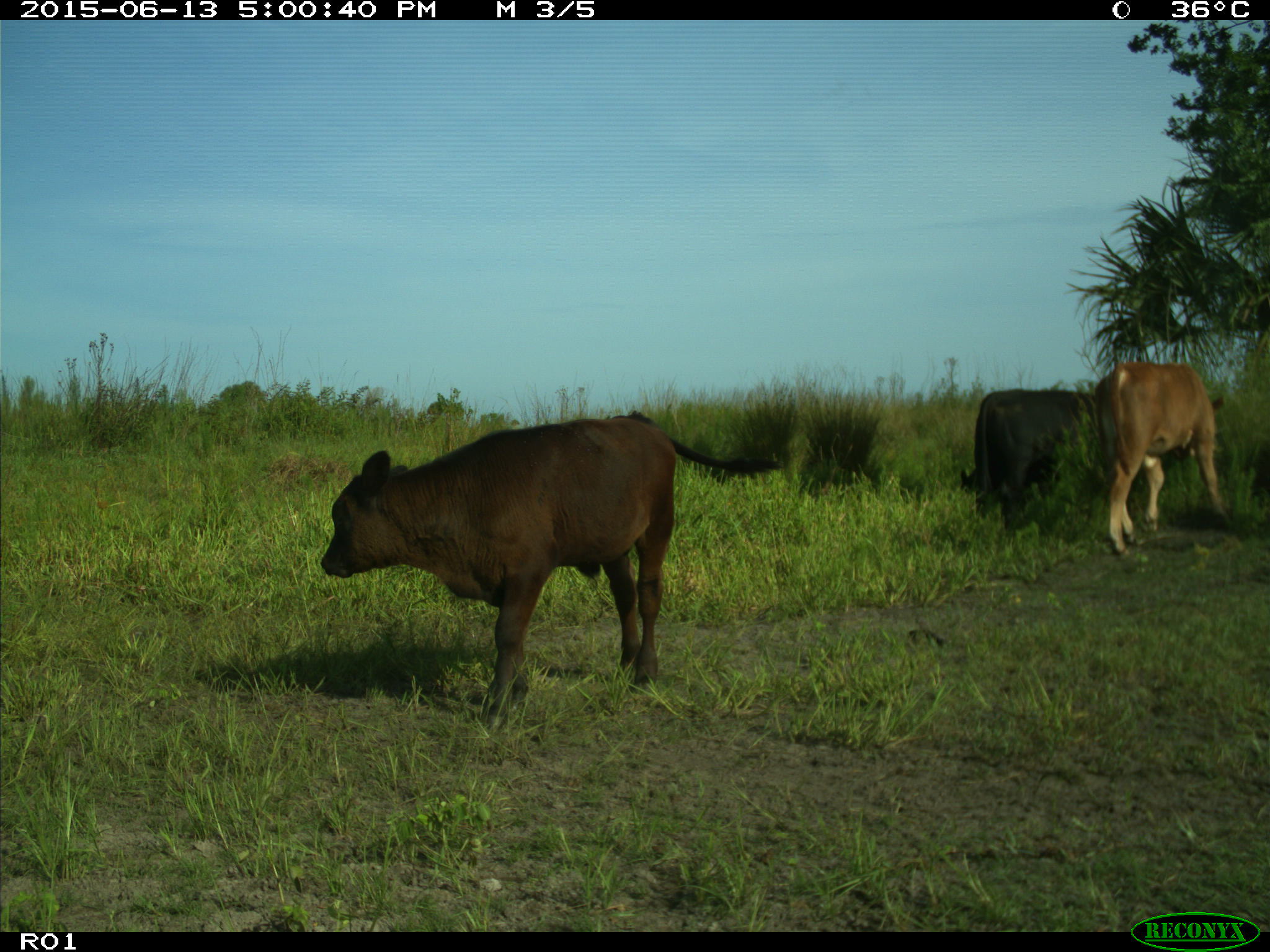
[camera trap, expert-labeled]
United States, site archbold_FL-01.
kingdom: Animalia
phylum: Chordata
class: Mammalia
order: Artiodactyla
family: Bovidae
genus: Bos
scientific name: Bos taurus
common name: domestic cow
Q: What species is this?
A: Bos taurus (domestic cow).